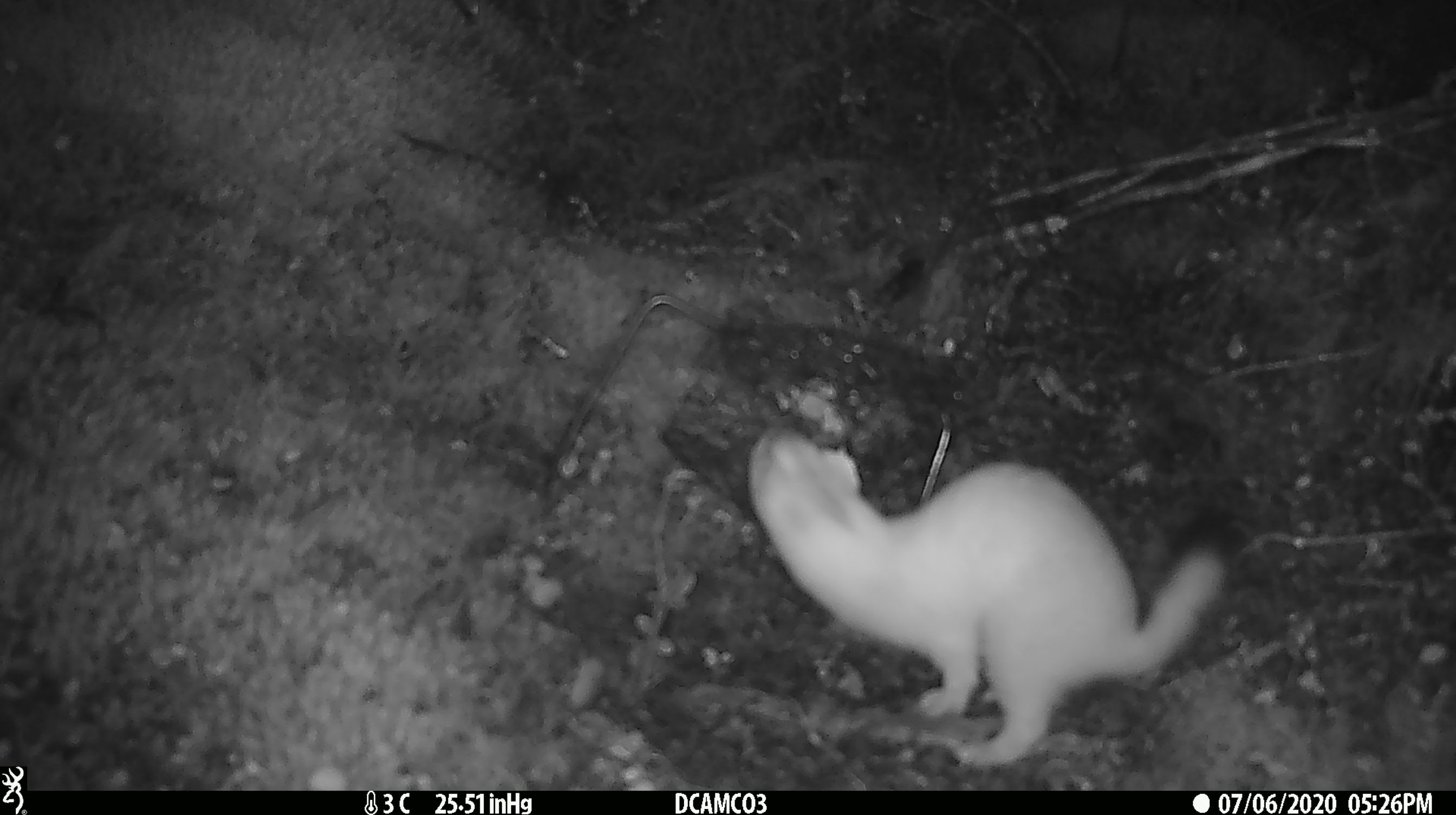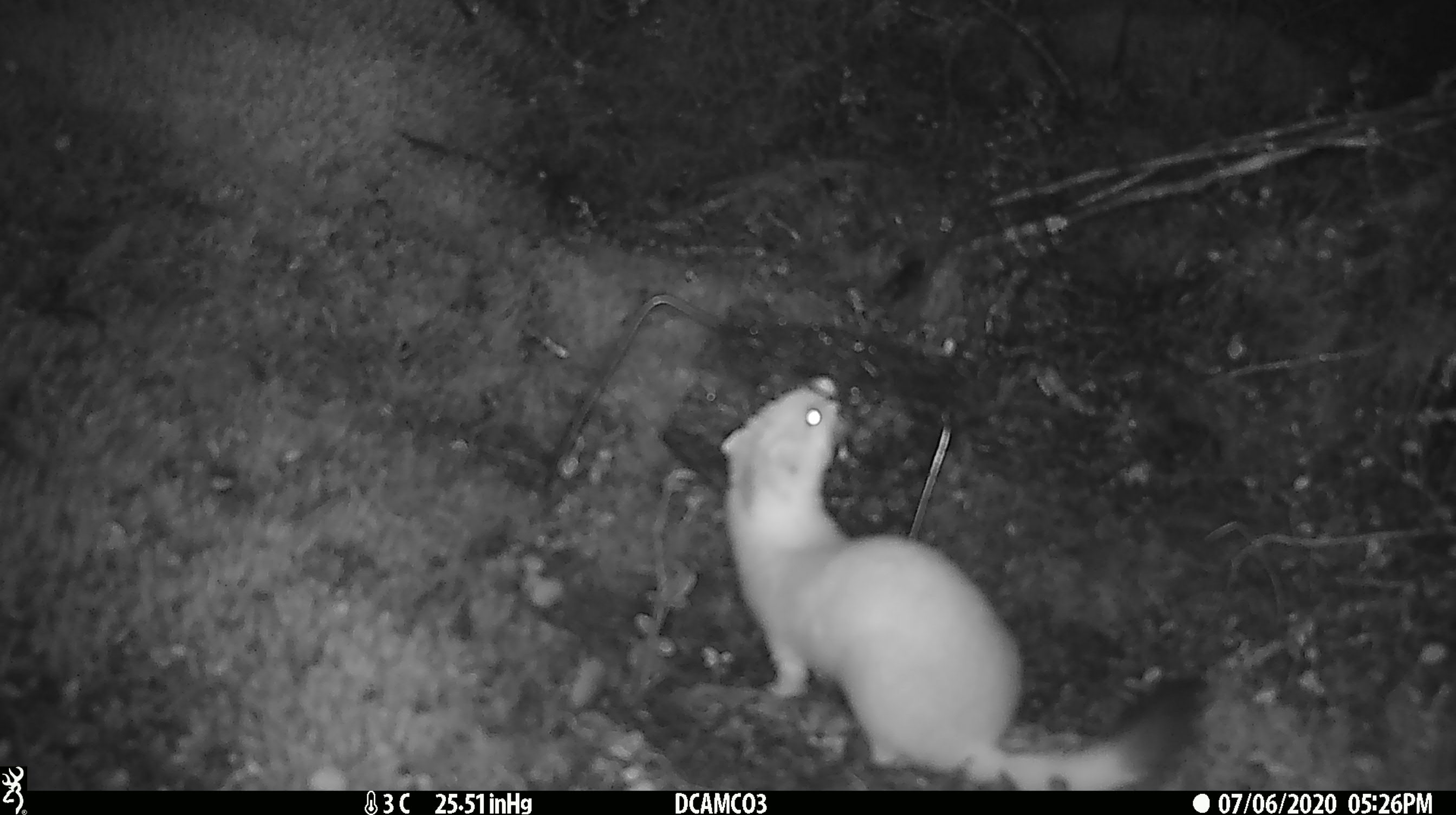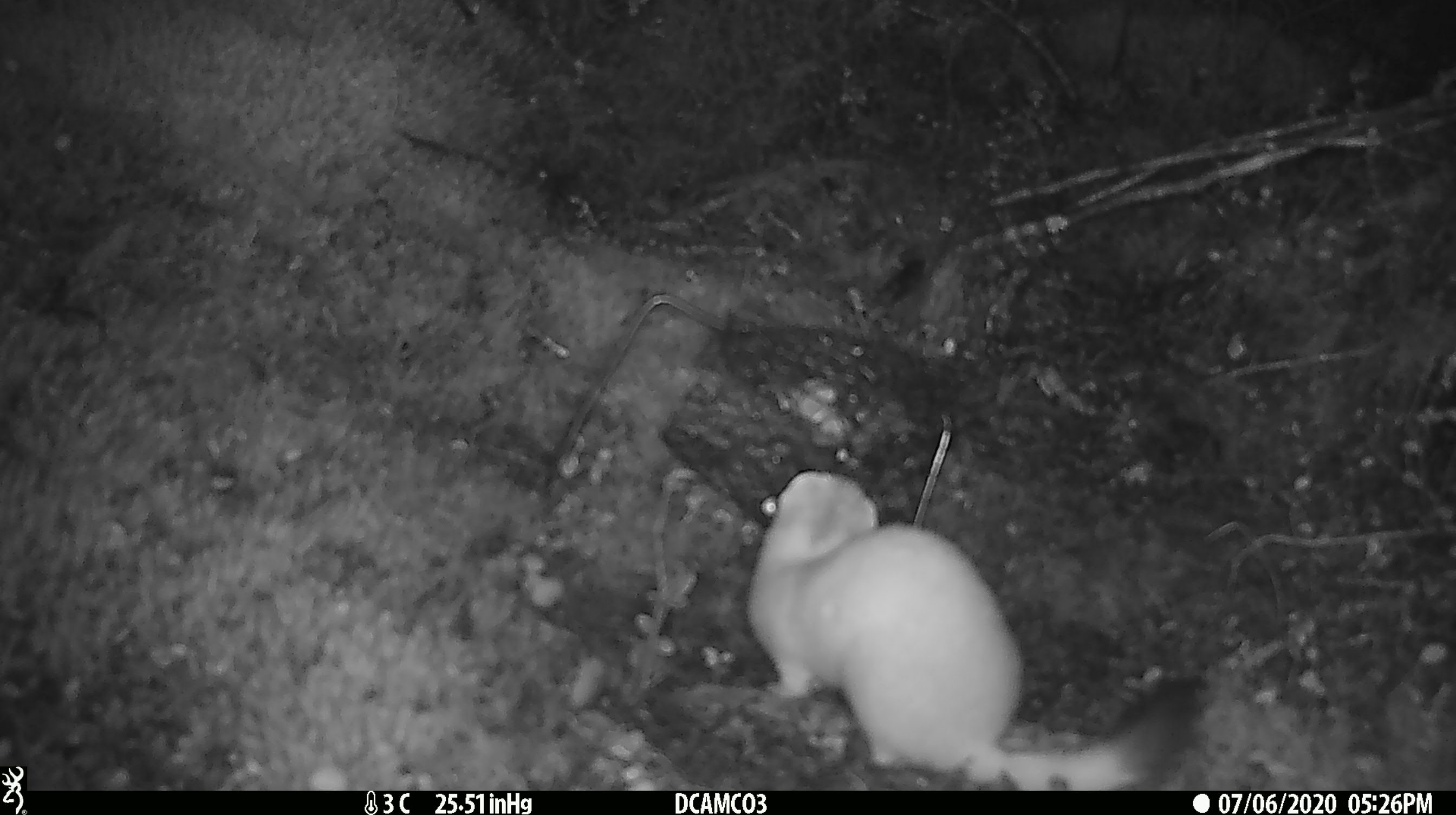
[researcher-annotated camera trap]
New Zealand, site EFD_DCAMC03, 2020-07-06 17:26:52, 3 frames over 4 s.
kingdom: Animalia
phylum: Chordata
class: Mammalia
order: Carnivora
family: Mustelidae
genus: Mustela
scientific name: Mustela erminea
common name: stoat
Stoat (Mustela erminea).